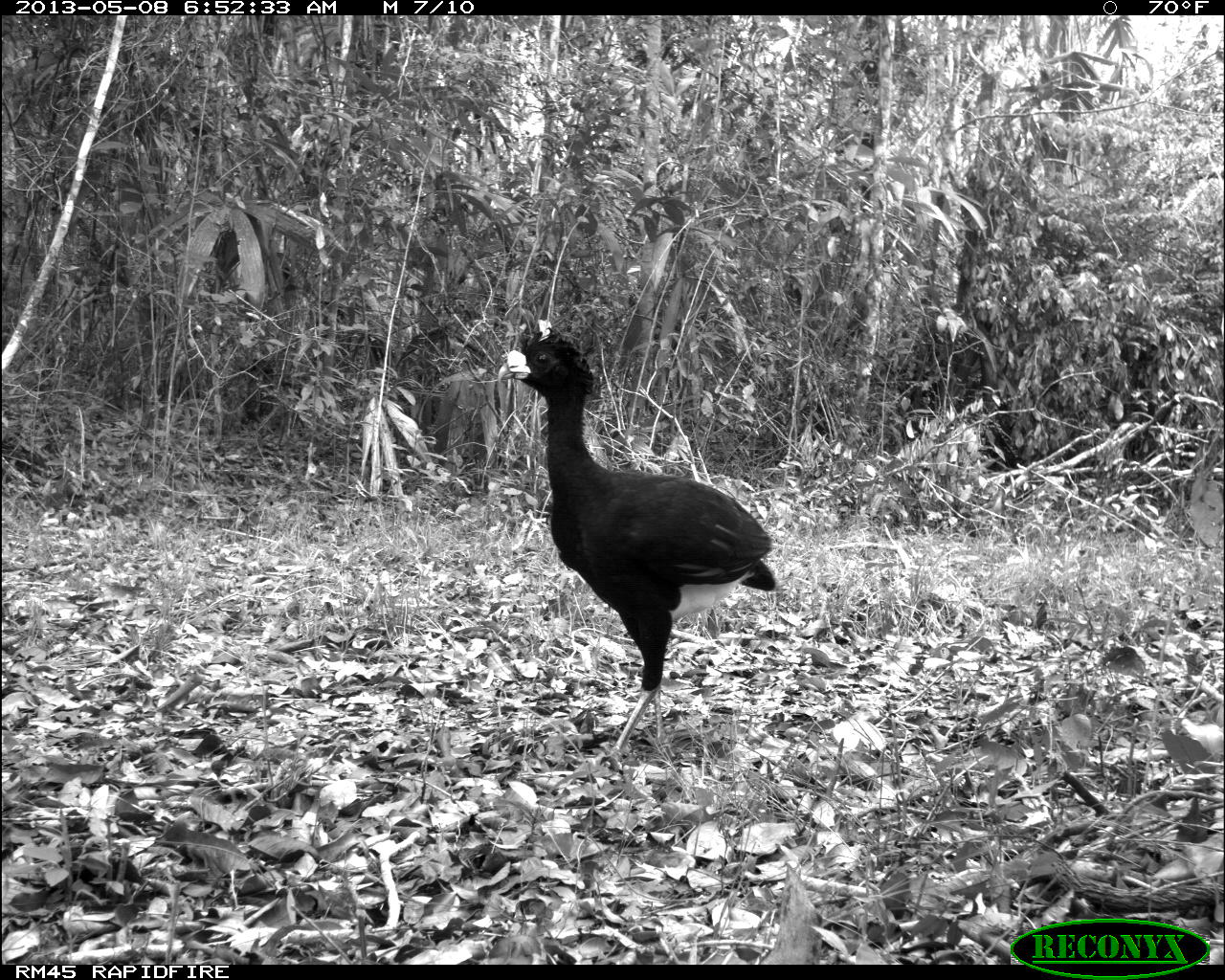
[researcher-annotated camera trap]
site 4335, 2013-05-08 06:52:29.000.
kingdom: Animalia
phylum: Chordata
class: Aves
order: Galliformes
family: Cracidae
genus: Crax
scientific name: Crax rubra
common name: great curassow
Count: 1.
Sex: male.